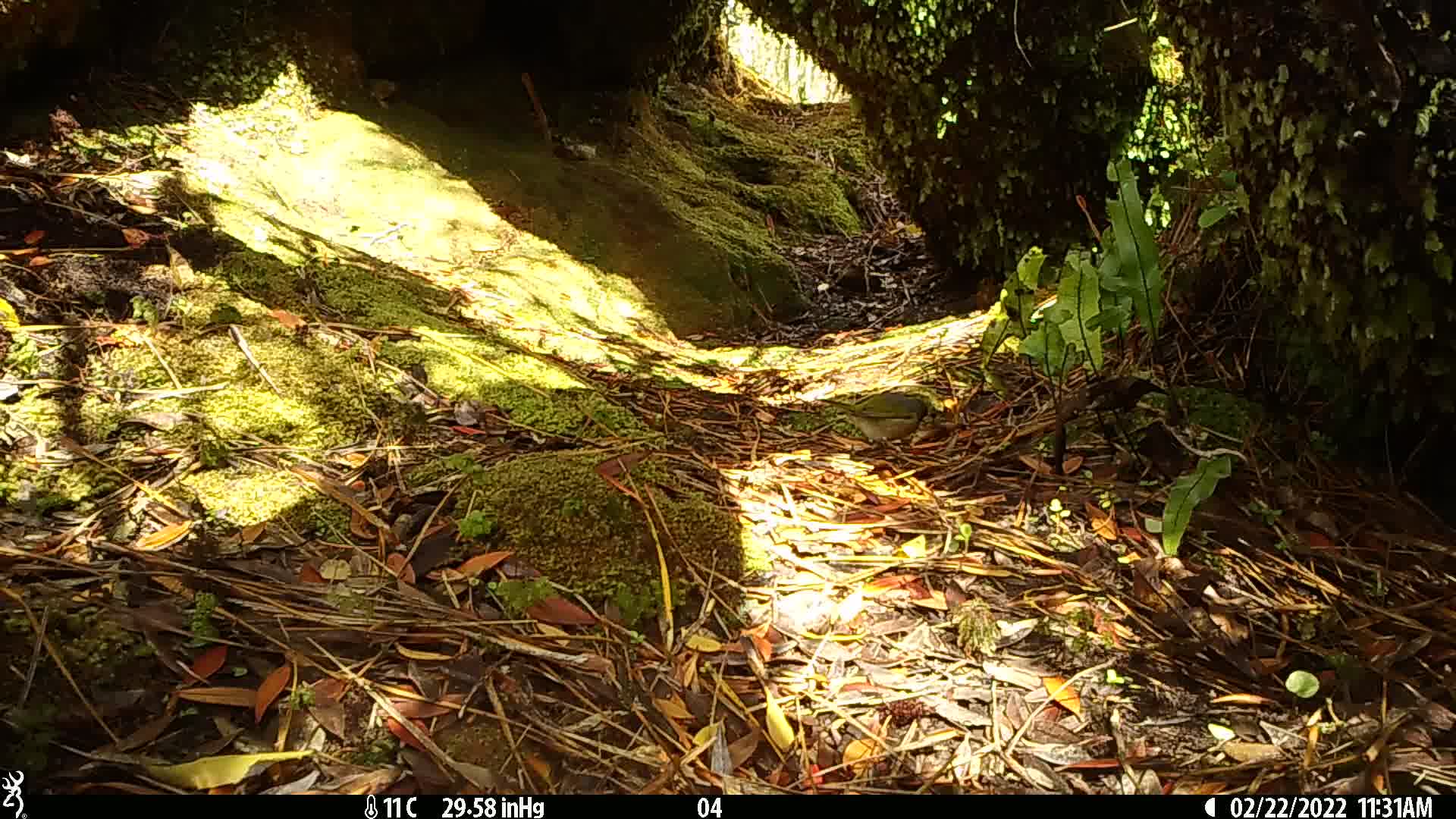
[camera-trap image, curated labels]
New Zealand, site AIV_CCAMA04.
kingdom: Animalia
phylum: Chordata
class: Aves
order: Passeriformes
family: Zosteropidae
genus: Zosterops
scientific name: Zosterops lateralis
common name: silvereye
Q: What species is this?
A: Silvereye (Zosterops lateralis).